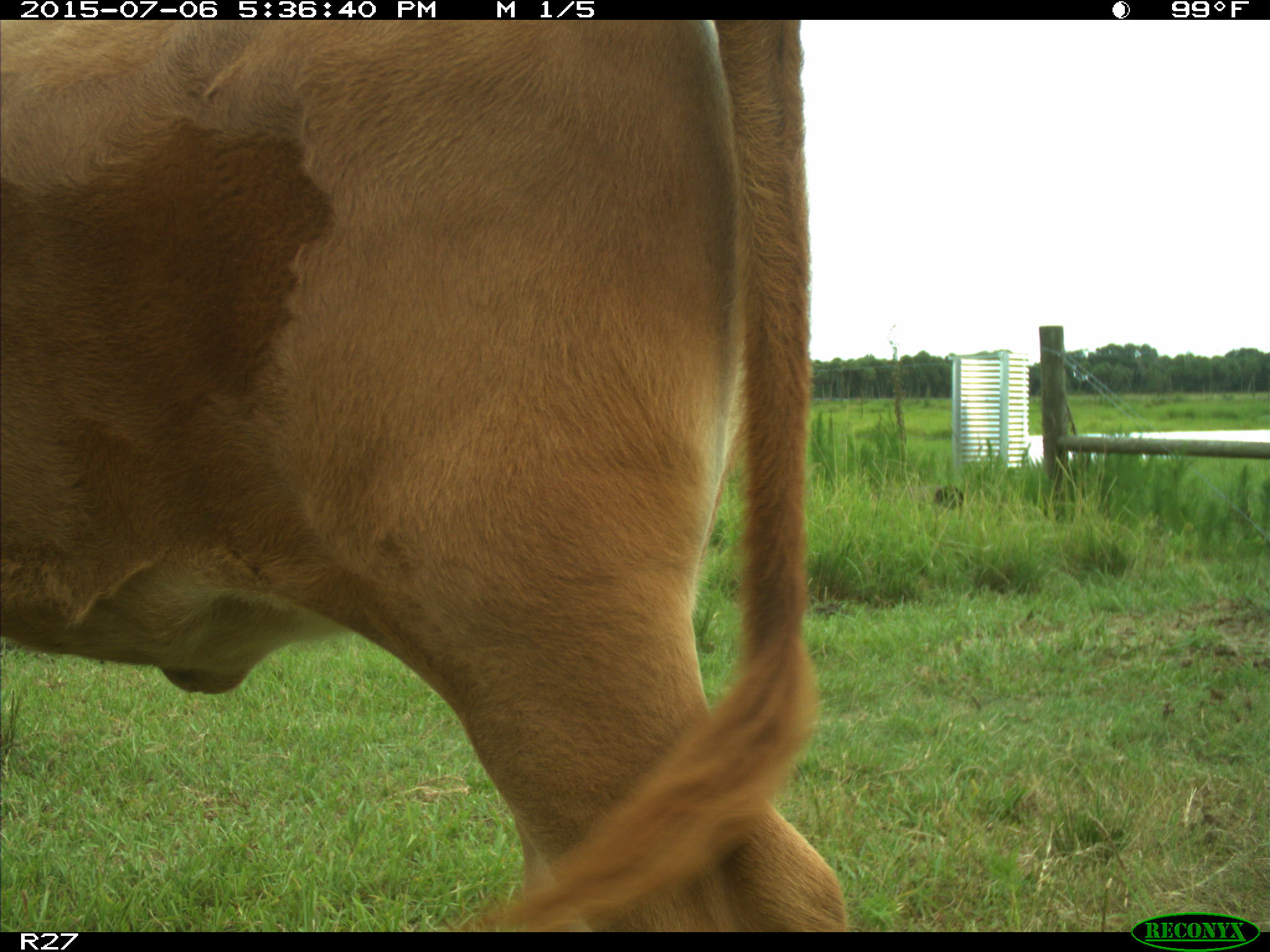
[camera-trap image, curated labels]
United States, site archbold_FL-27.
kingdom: Animalia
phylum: Chordata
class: Mammalia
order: Artiodactyla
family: Bovidae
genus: Bos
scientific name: Bos taurus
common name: domestic cow